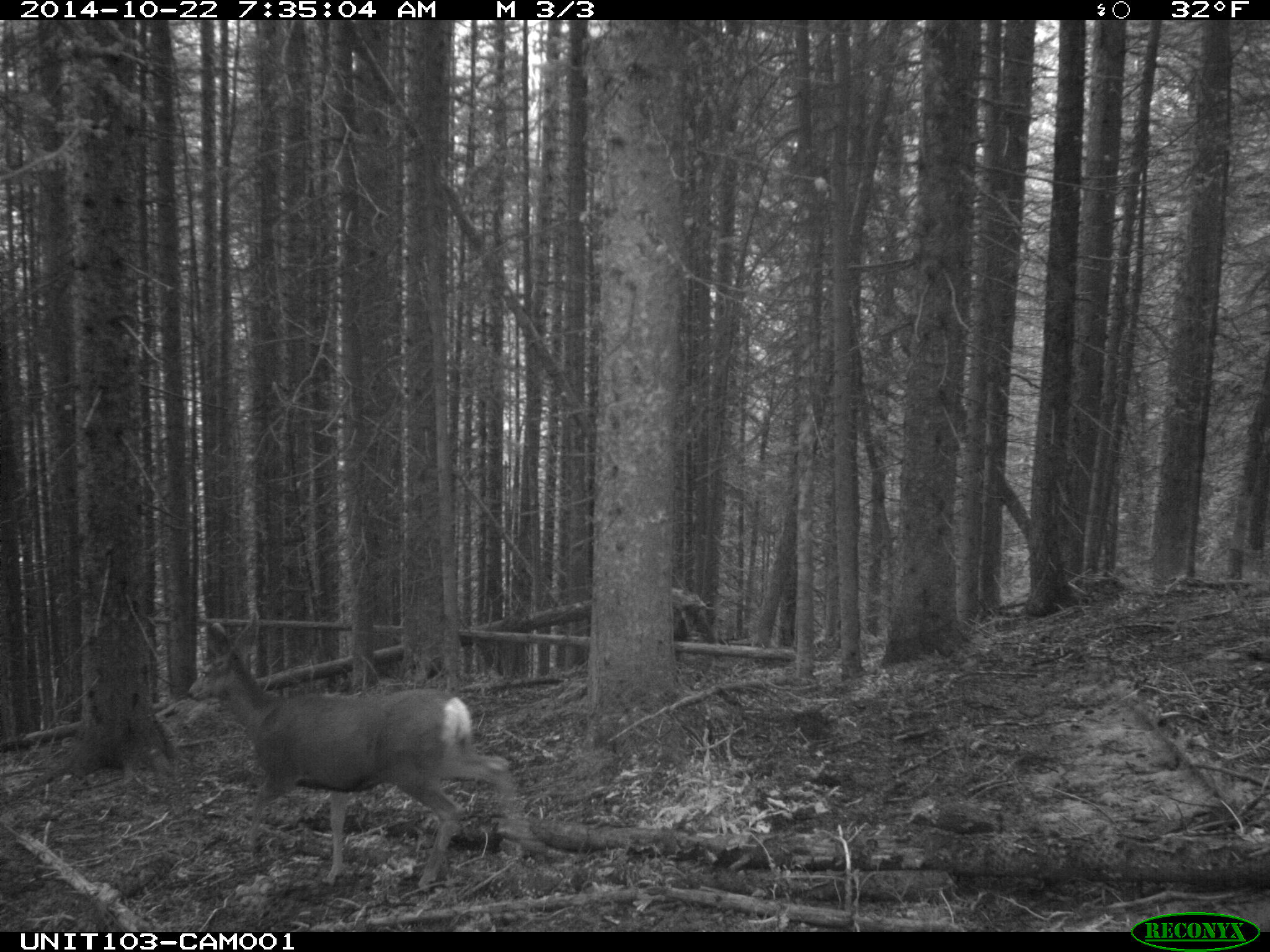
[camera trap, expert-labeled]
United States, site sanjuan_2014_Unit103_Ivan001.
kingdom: Animalia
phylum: Chordata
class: Mammalia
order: Artiodactyla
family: Cervidae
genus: Odocoileus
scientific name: Odocoileus hemionus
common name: mule deer